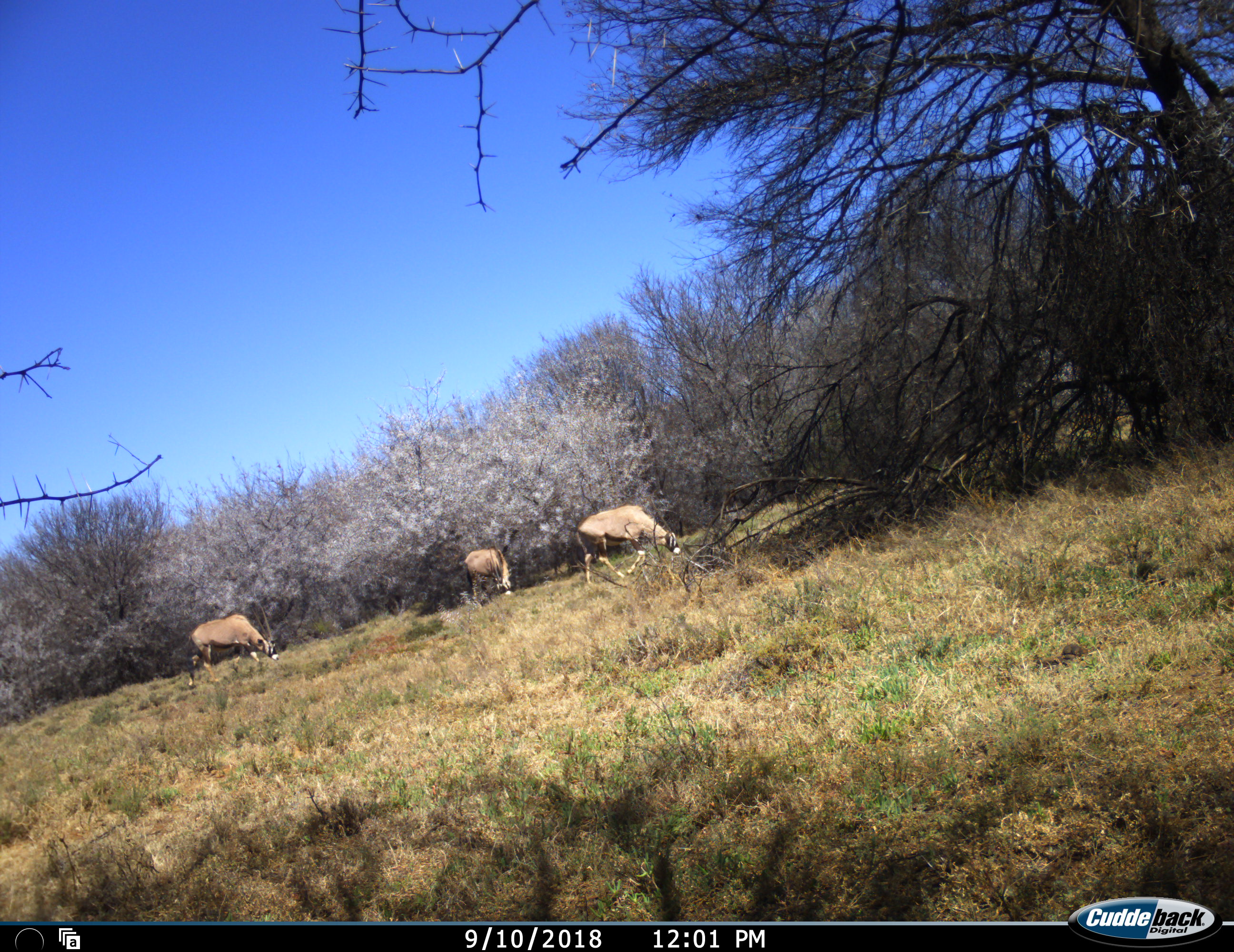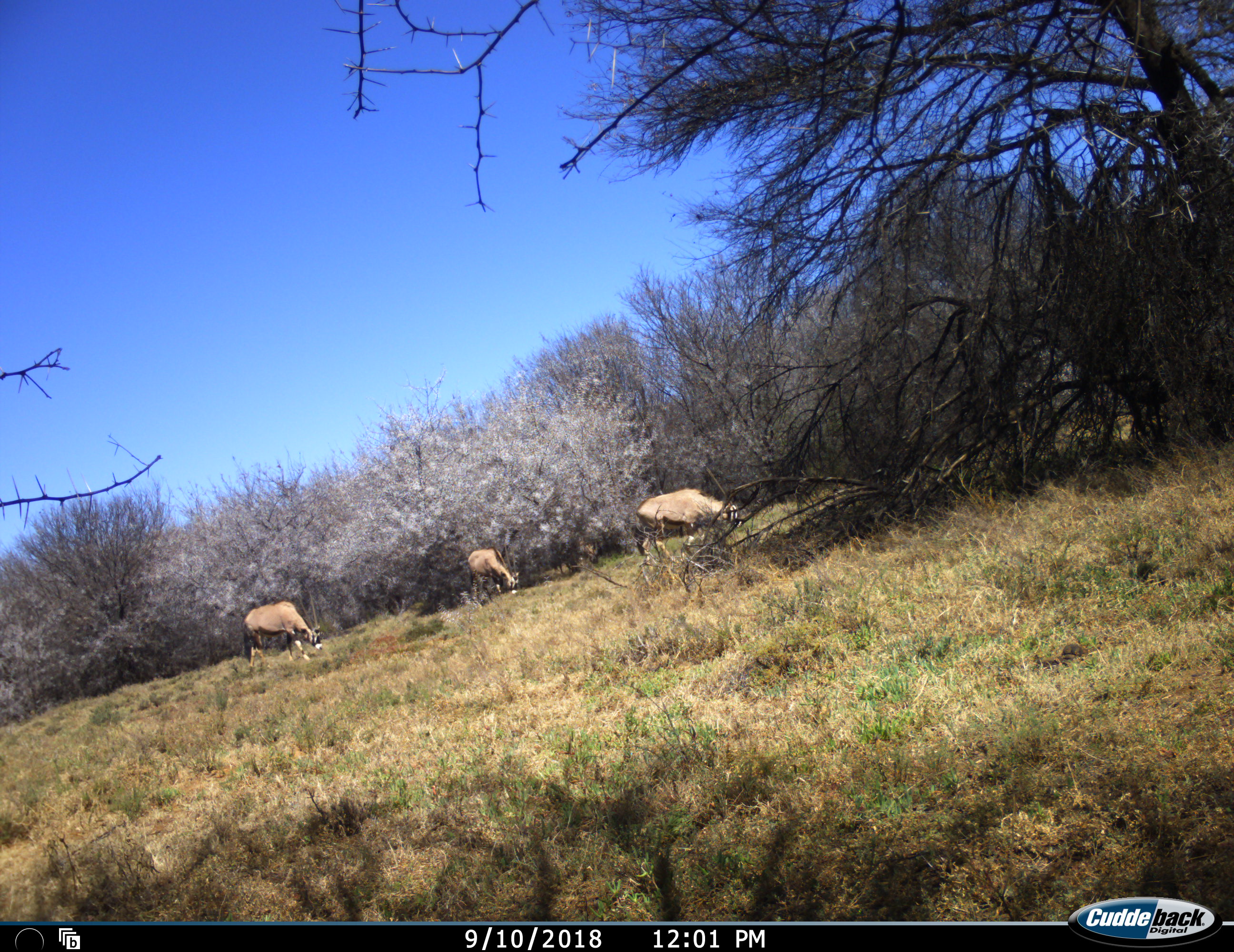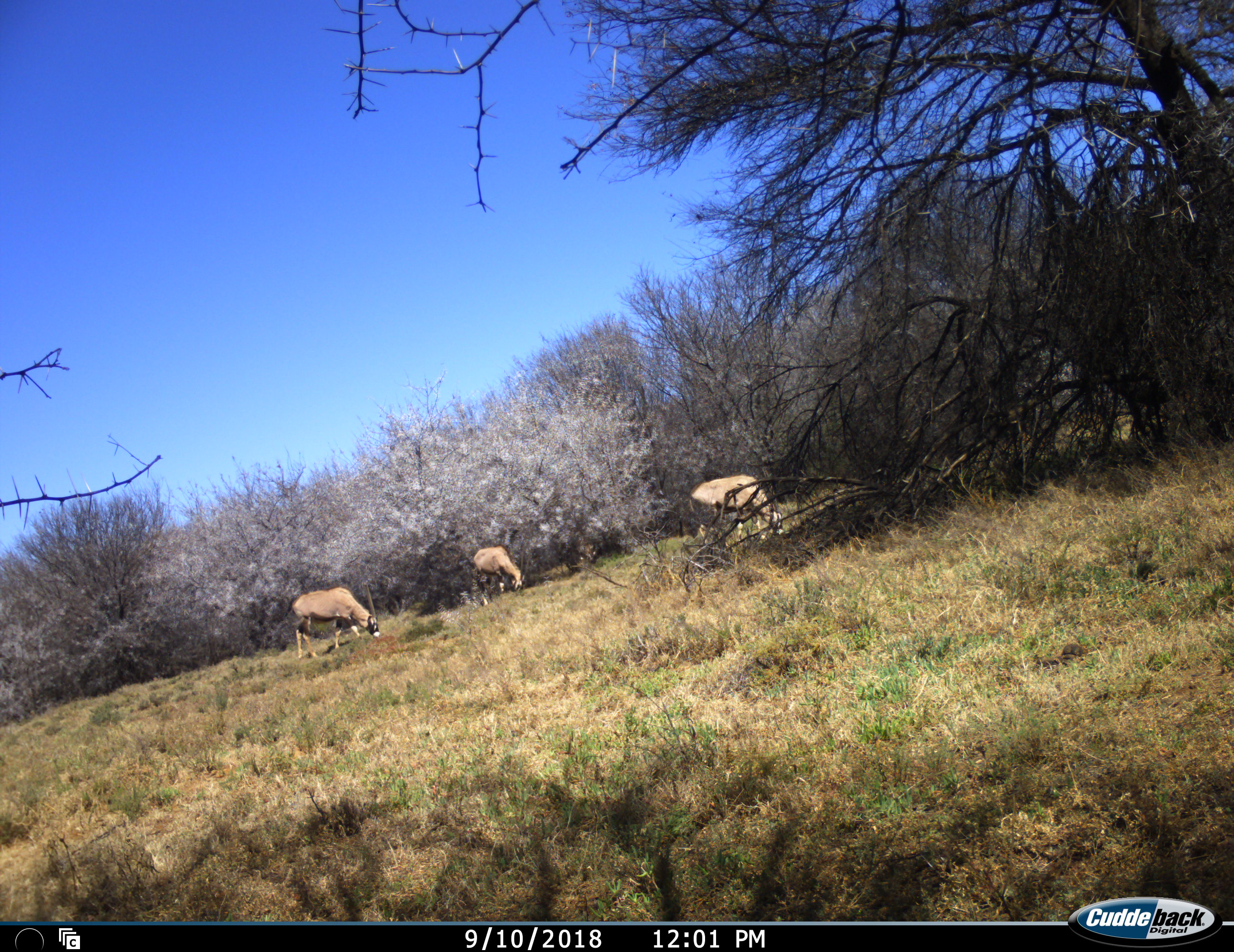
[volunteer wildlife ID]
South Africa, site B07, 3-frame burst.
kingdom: Animalia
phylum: Chordata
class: Mammalia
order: Artiodactyla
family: Bovidae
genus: Oryx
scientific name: Oryx gazella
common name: gemsbok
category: gemsbokoryx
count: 3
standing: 0%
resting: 0%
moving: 50%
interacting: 0%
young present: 0%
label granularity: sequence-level